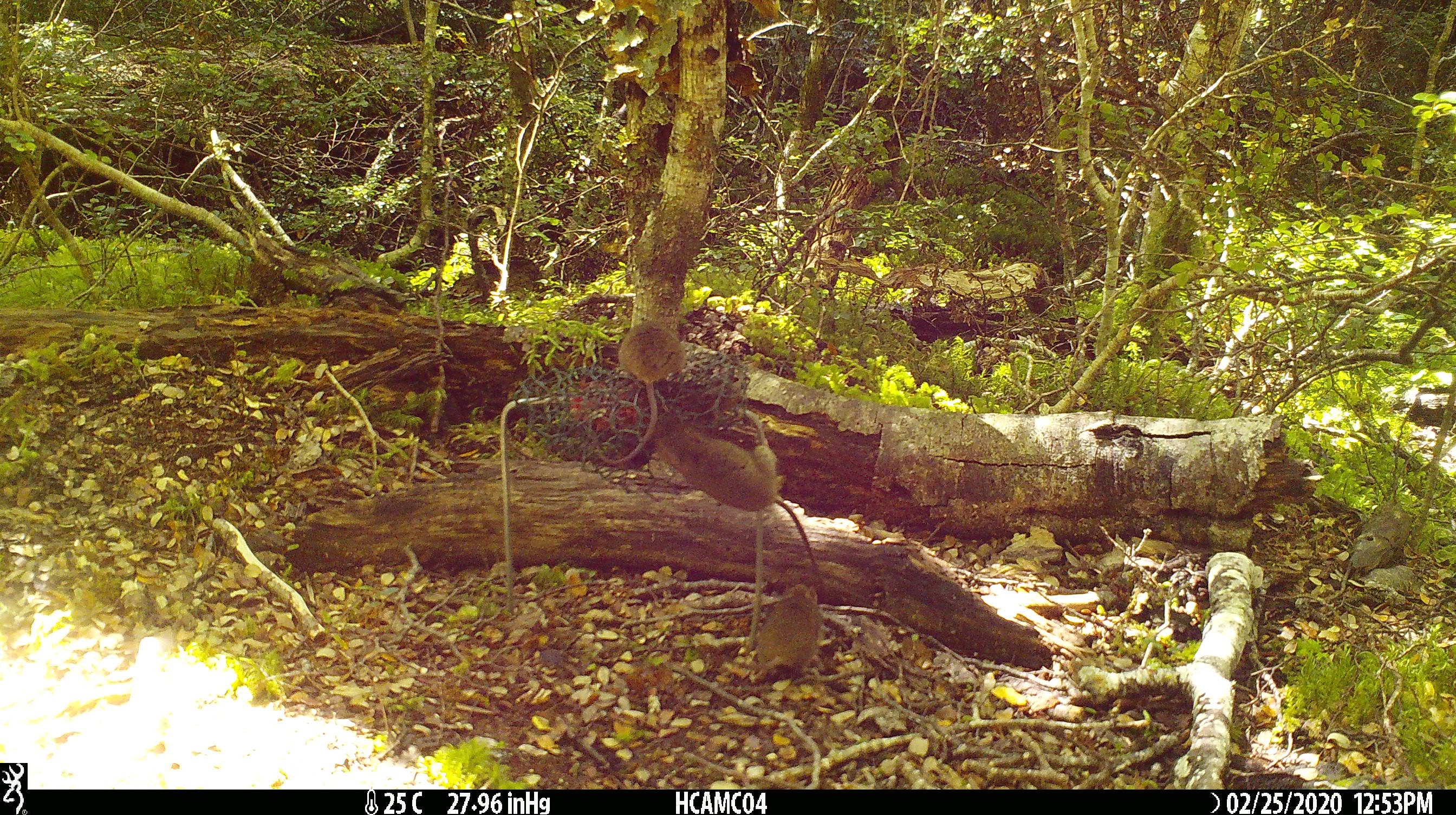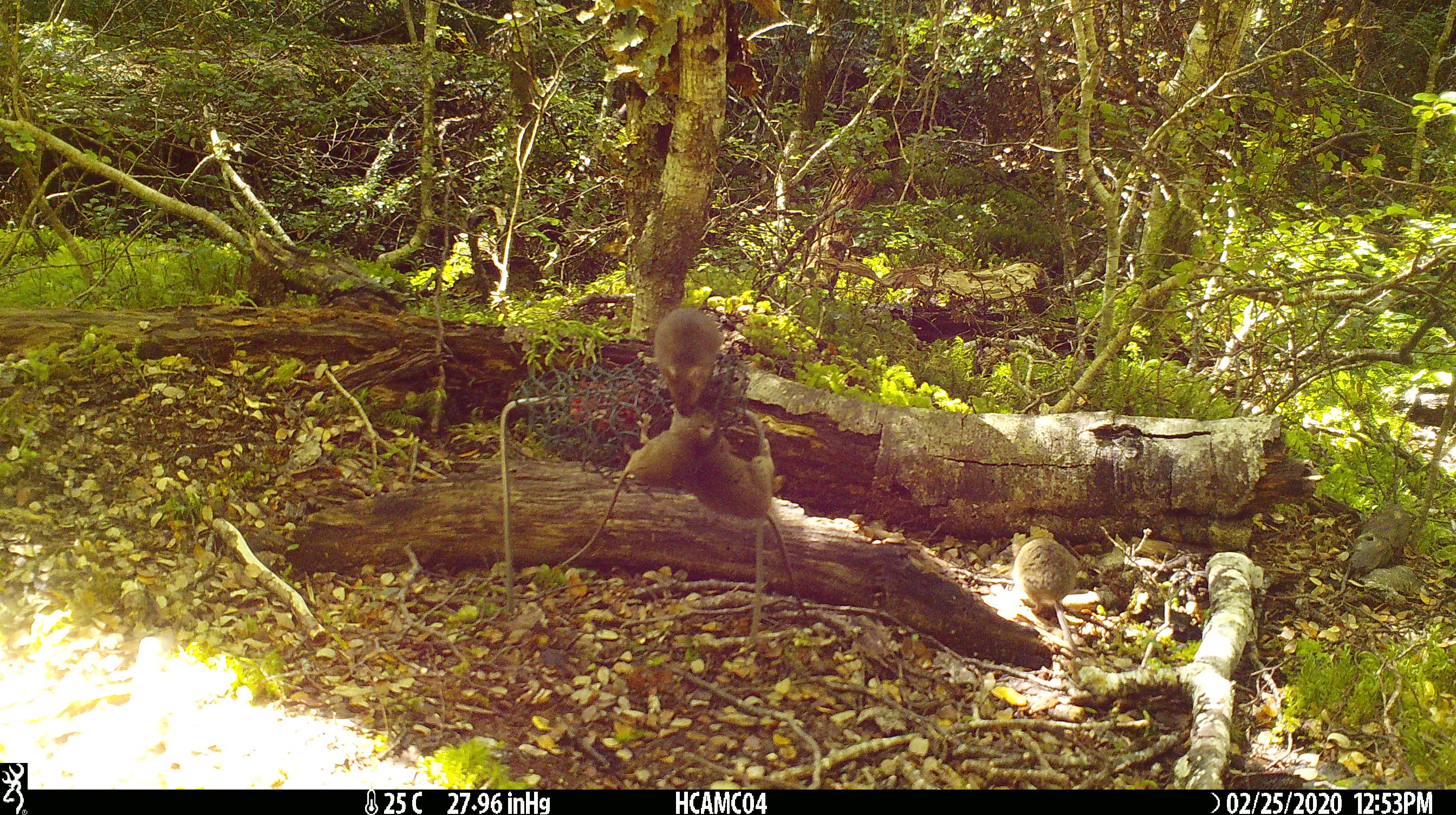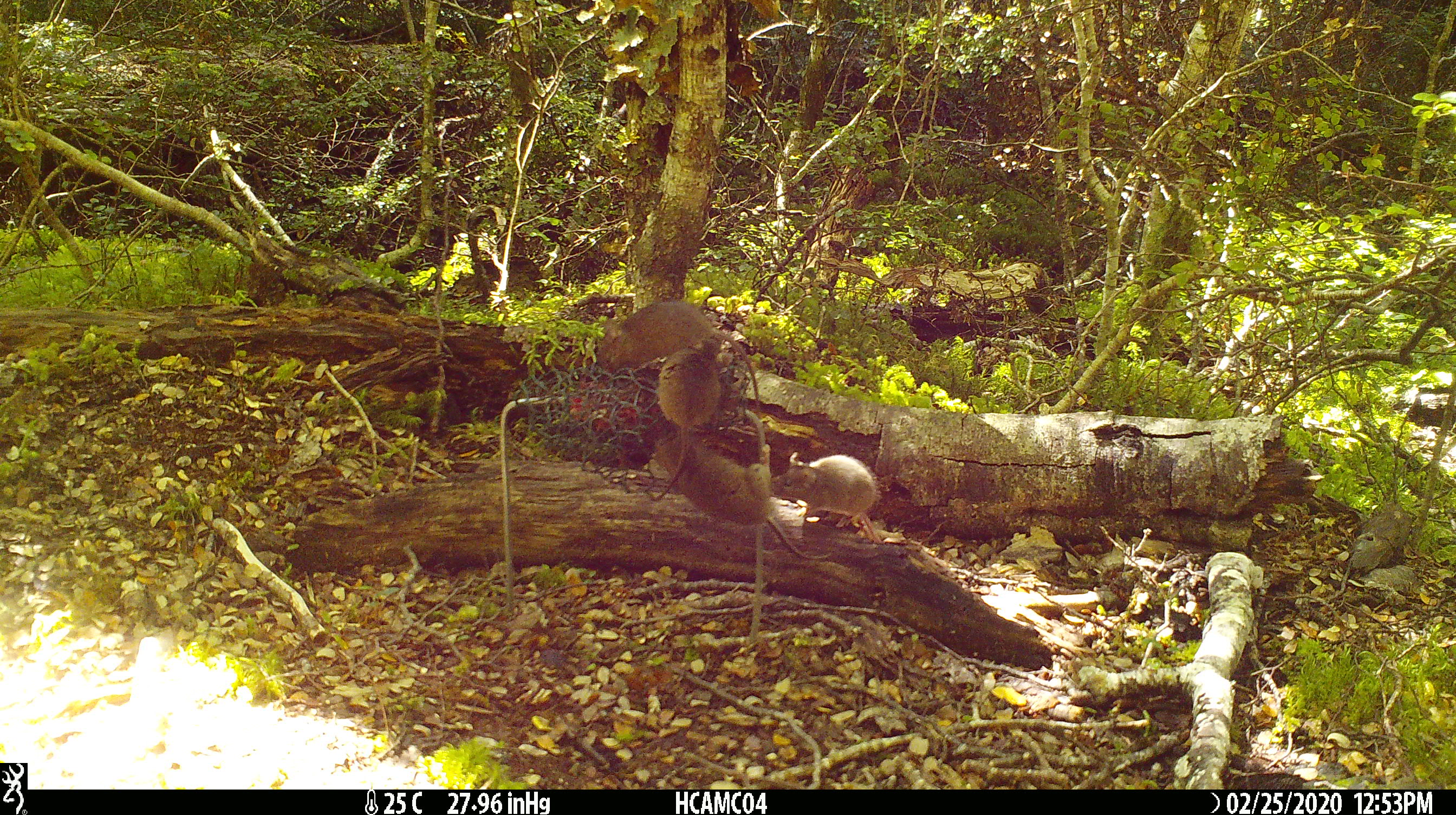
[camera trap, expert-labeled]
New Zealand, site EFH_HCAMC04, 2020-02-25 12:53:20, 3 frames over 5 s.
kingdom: Animalia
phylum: Chordata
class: Mammalia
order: Rodentia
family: Muridae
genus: Mus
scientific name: Mus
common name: mouse